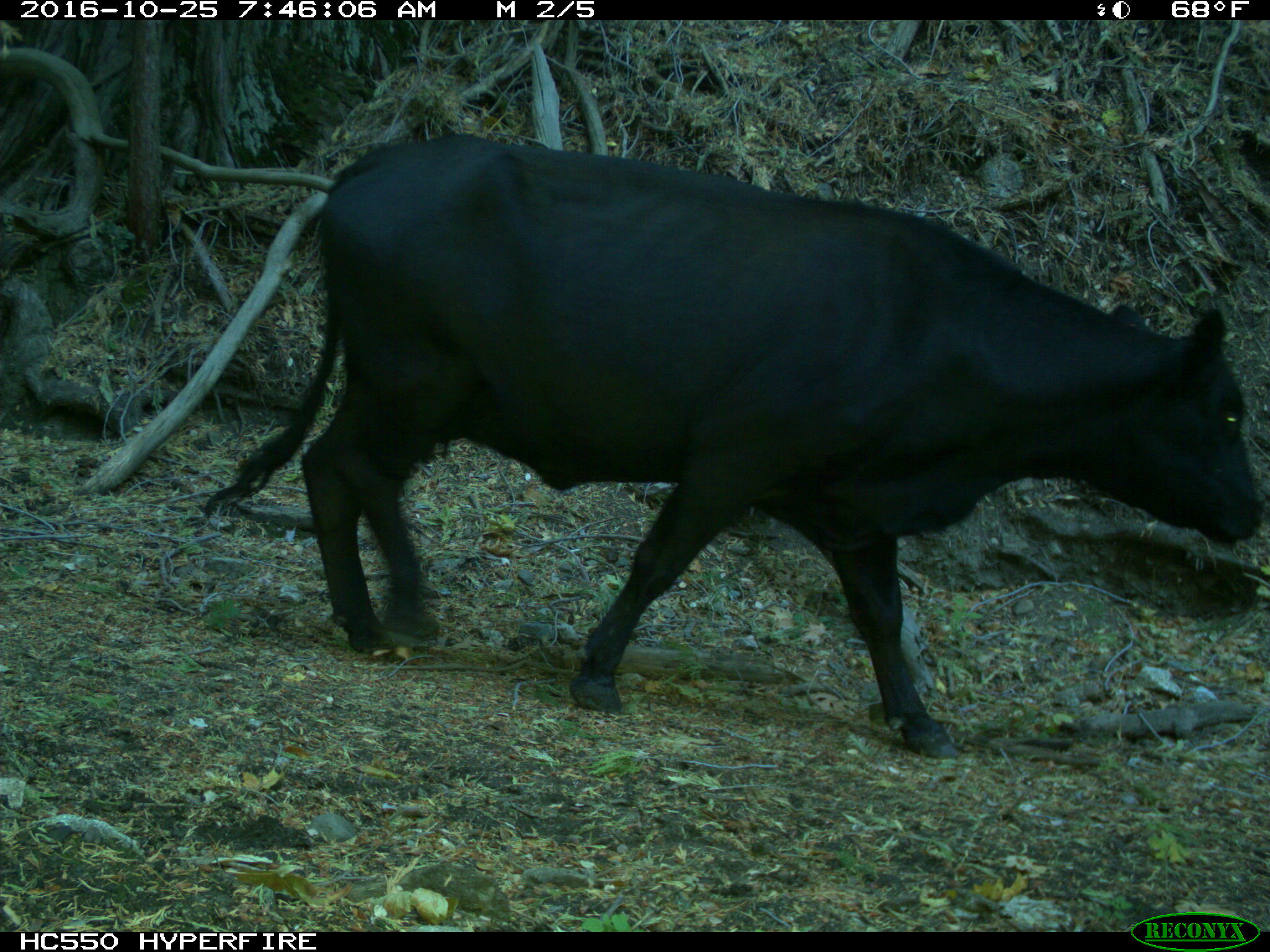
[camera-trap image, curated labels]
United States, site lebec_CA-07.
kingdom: Animalia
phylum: Chordata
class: Mammalia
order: Artiodactyla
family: Bovidae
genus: Bos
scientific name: Bos taurus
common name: domestic cow